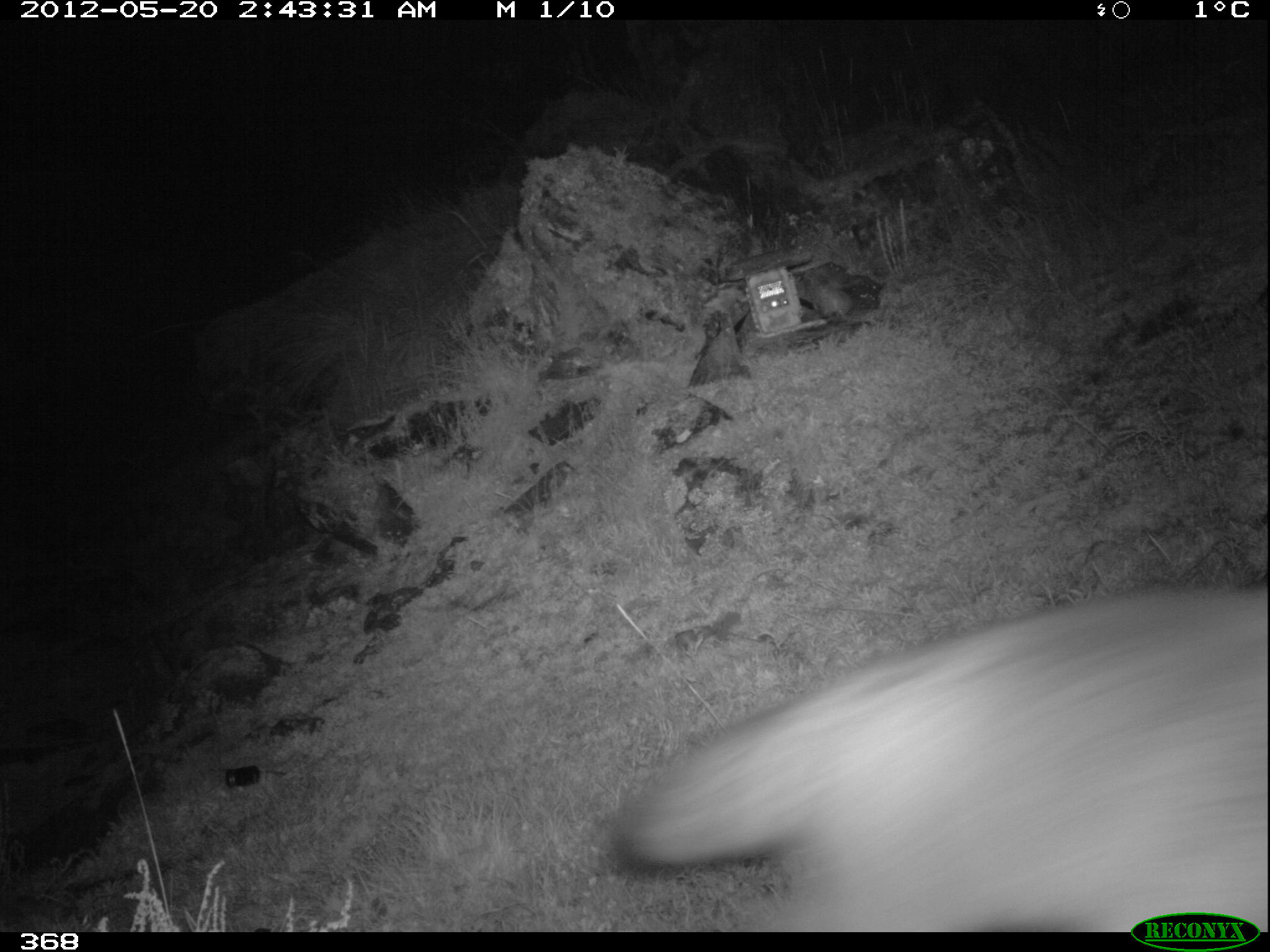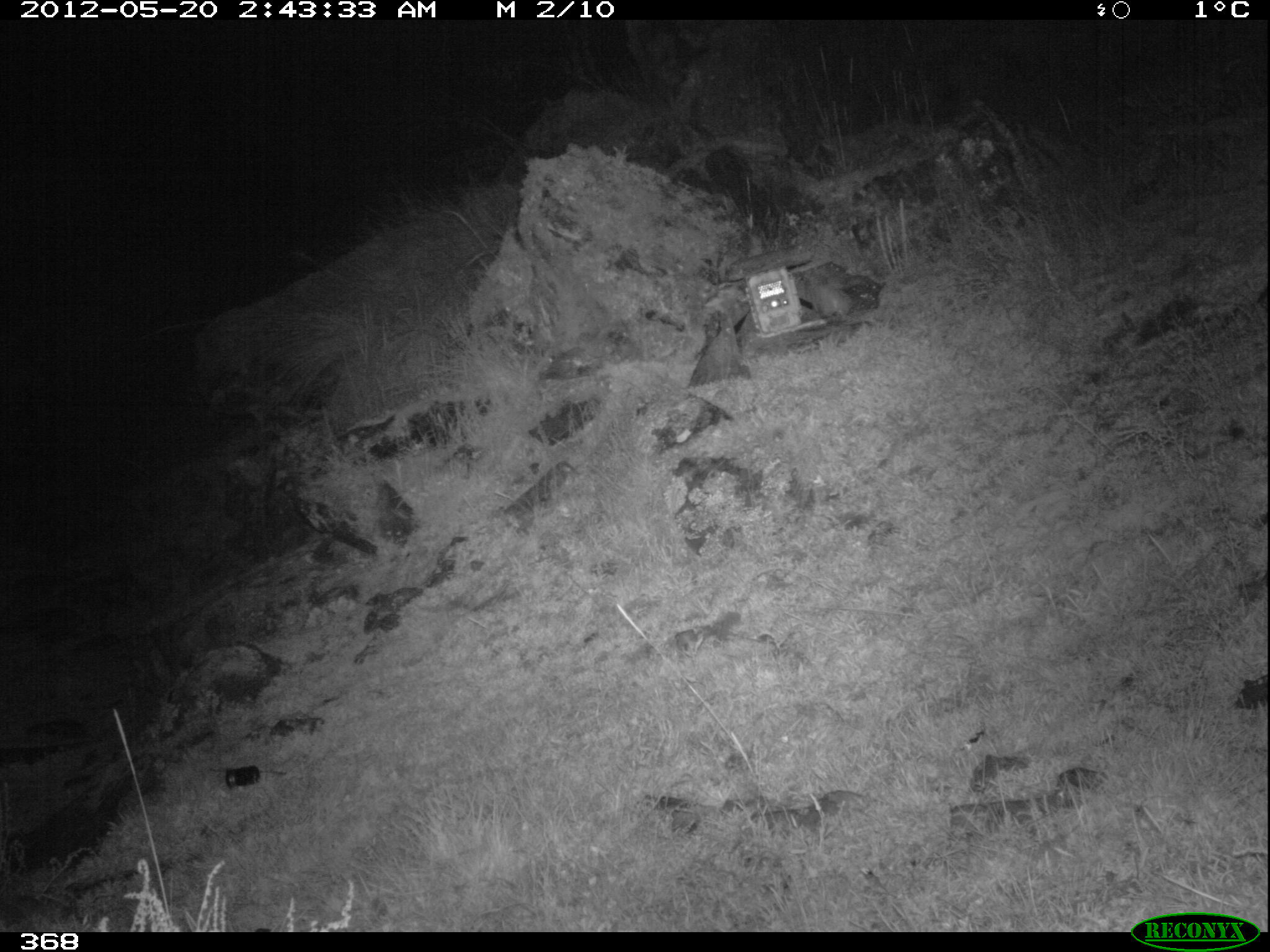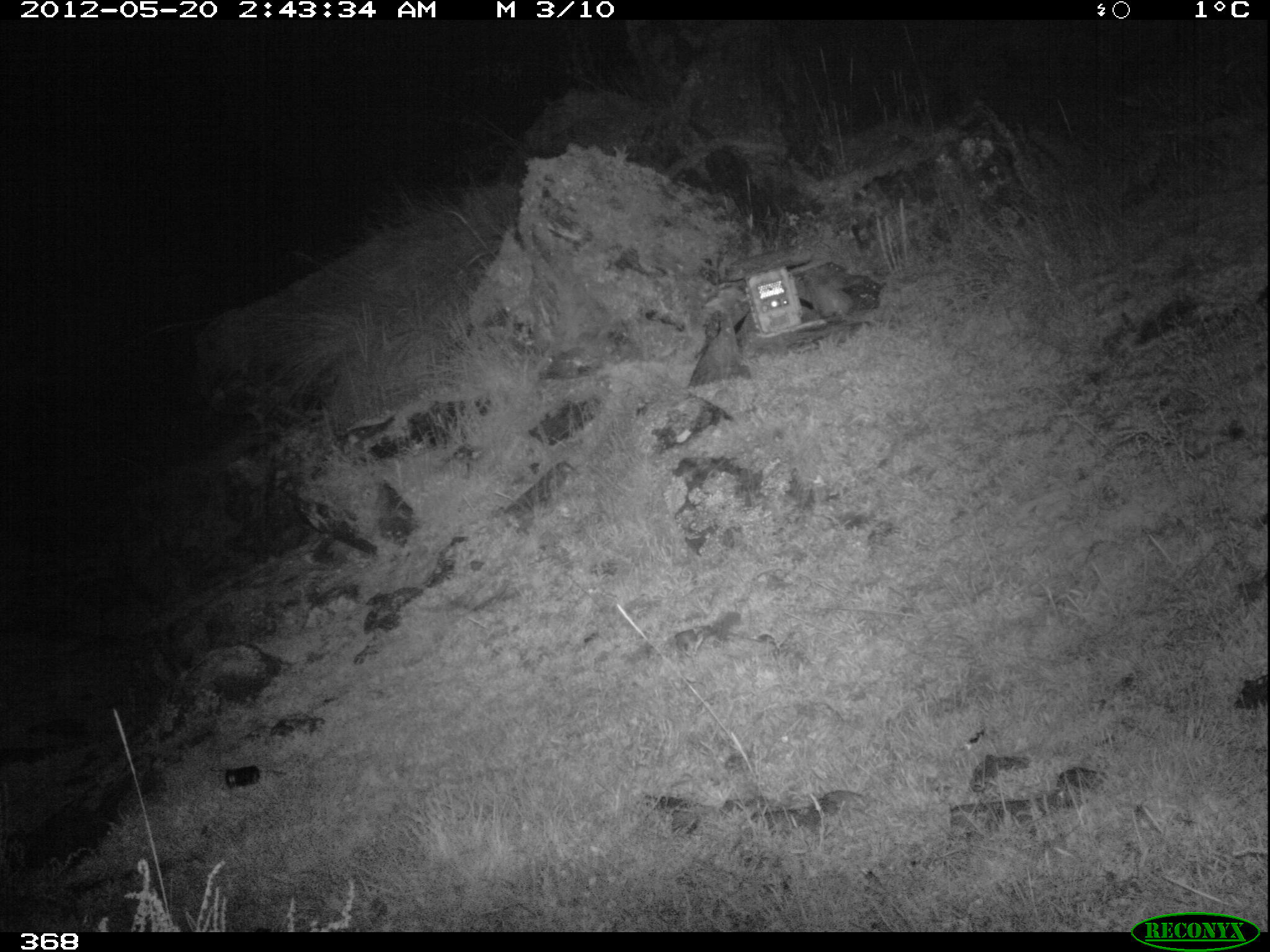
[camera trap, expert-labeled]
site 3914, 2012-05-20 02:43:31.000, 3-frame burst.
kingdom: Animalia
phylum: Chordata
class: Mammalia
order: Carnivora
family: Canidae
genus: Lycalopex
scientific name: Lycalopex culpaeus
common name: culpeo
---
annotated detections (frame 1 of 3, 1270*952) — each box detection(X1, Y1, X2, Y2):
lycalopex culpaeus: detection(597, 587, 1267, 932)